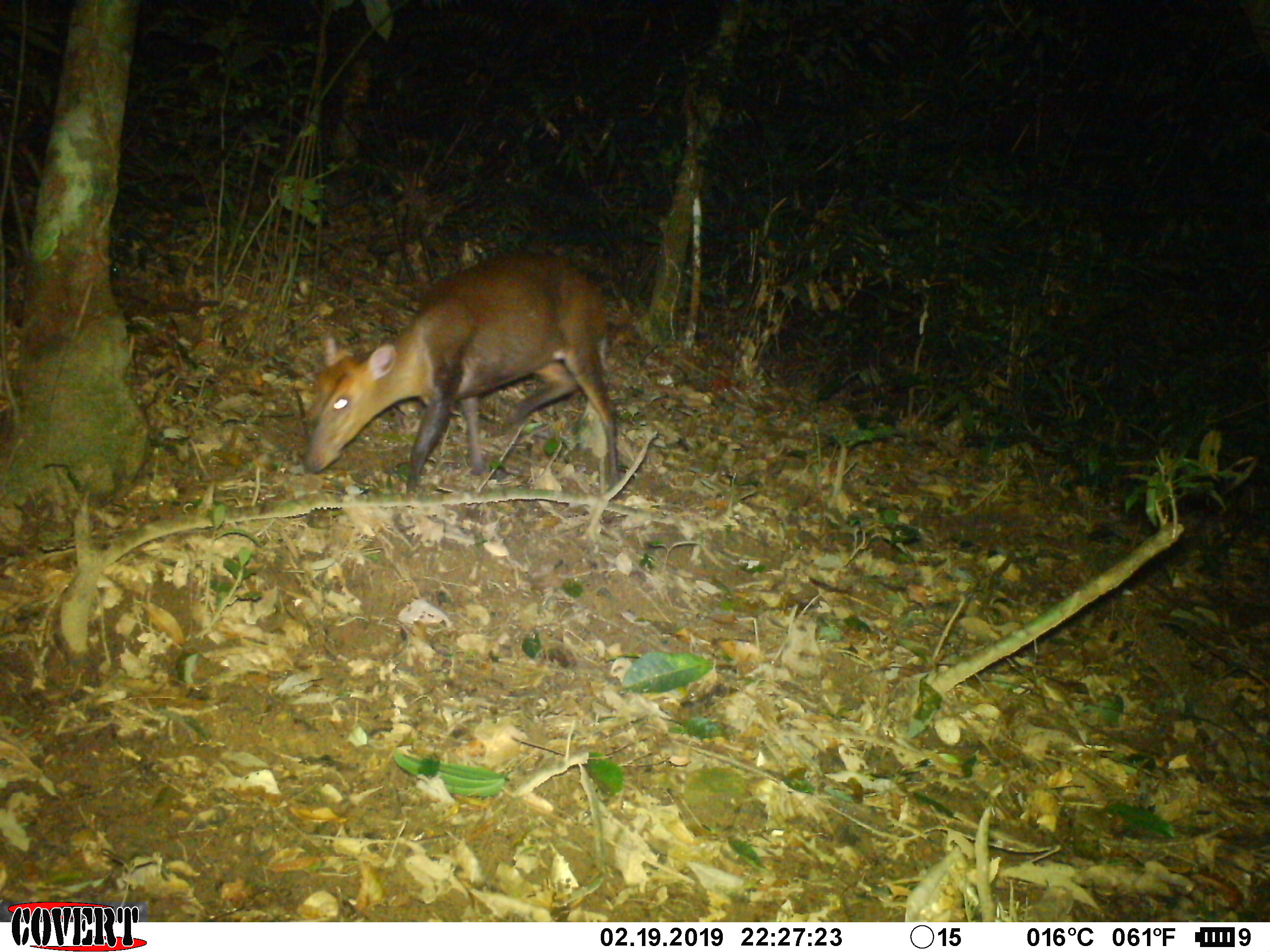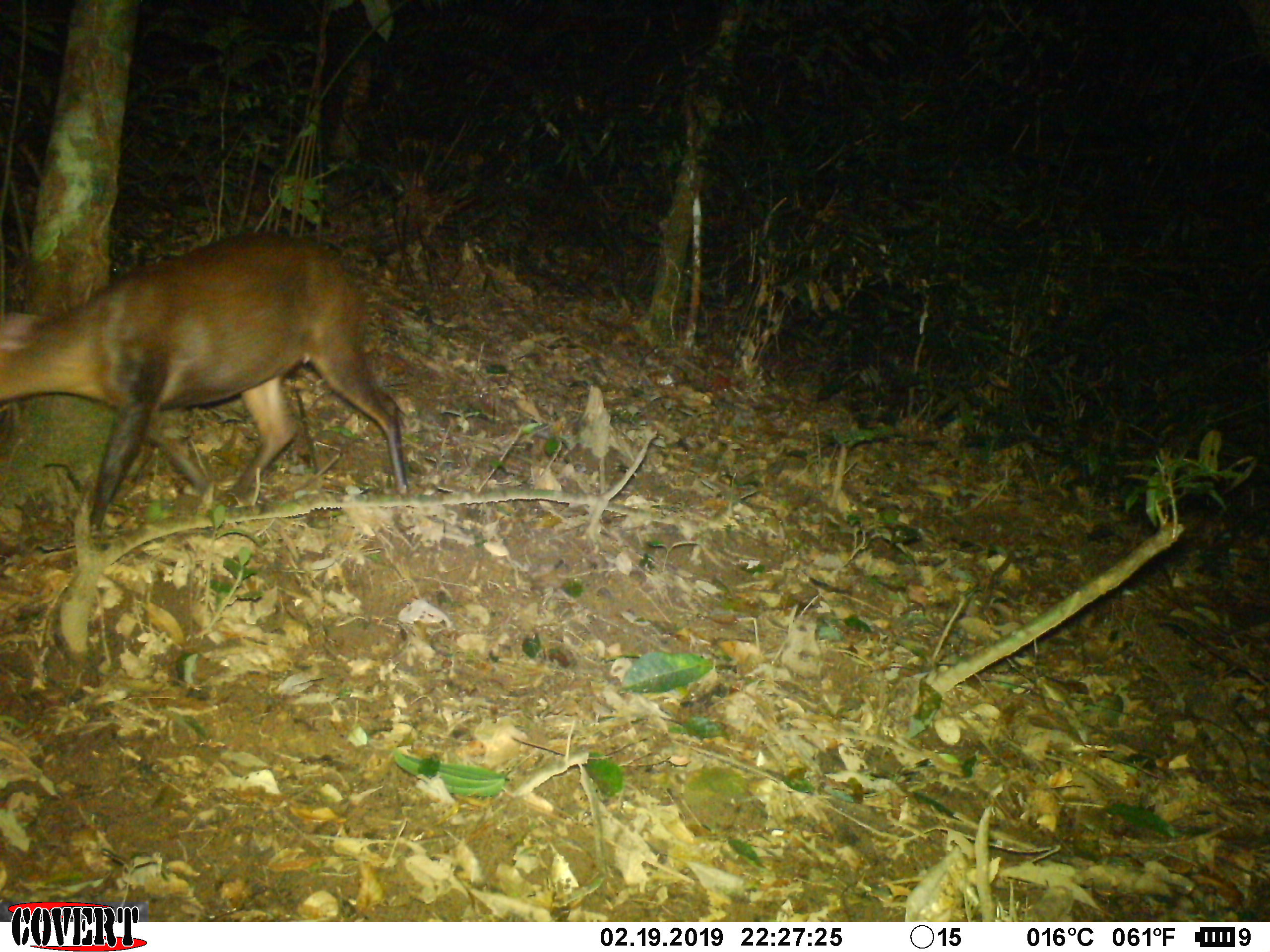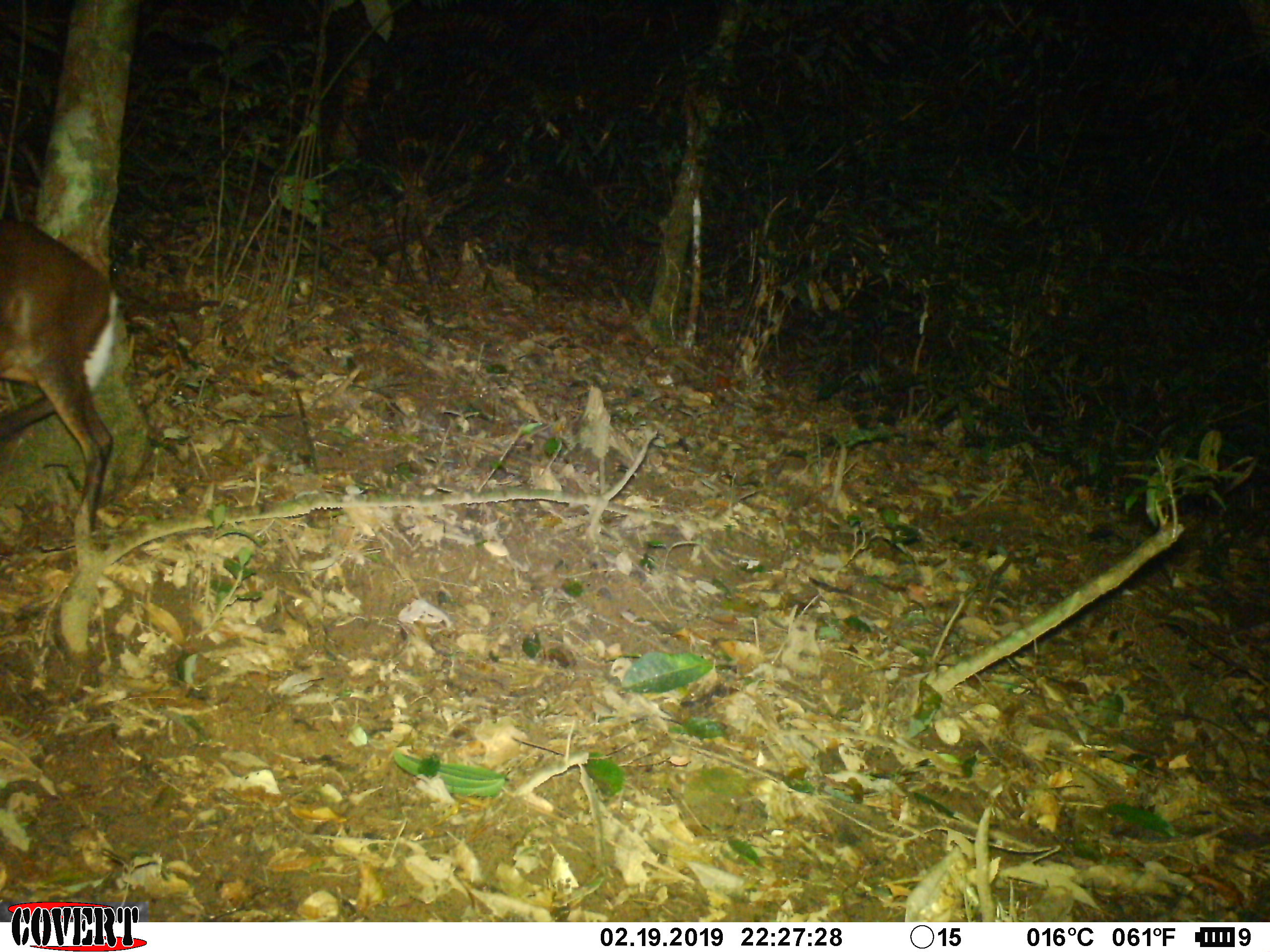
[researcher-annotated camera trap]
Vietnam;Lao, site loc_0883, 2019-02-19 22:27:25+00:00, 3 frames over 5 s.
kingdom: Animalia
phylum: Chordata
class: Mammalia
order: Artiodactyla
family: Cervidae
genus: Muntiacus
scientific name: Muntiacus rooseveltorum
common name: roosevelt's muntjac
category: roosevelts muntjac group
Roosevelts muntjac group (roosevelt's muntjac) (Muntiacus rooseveltorum). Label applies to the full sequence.